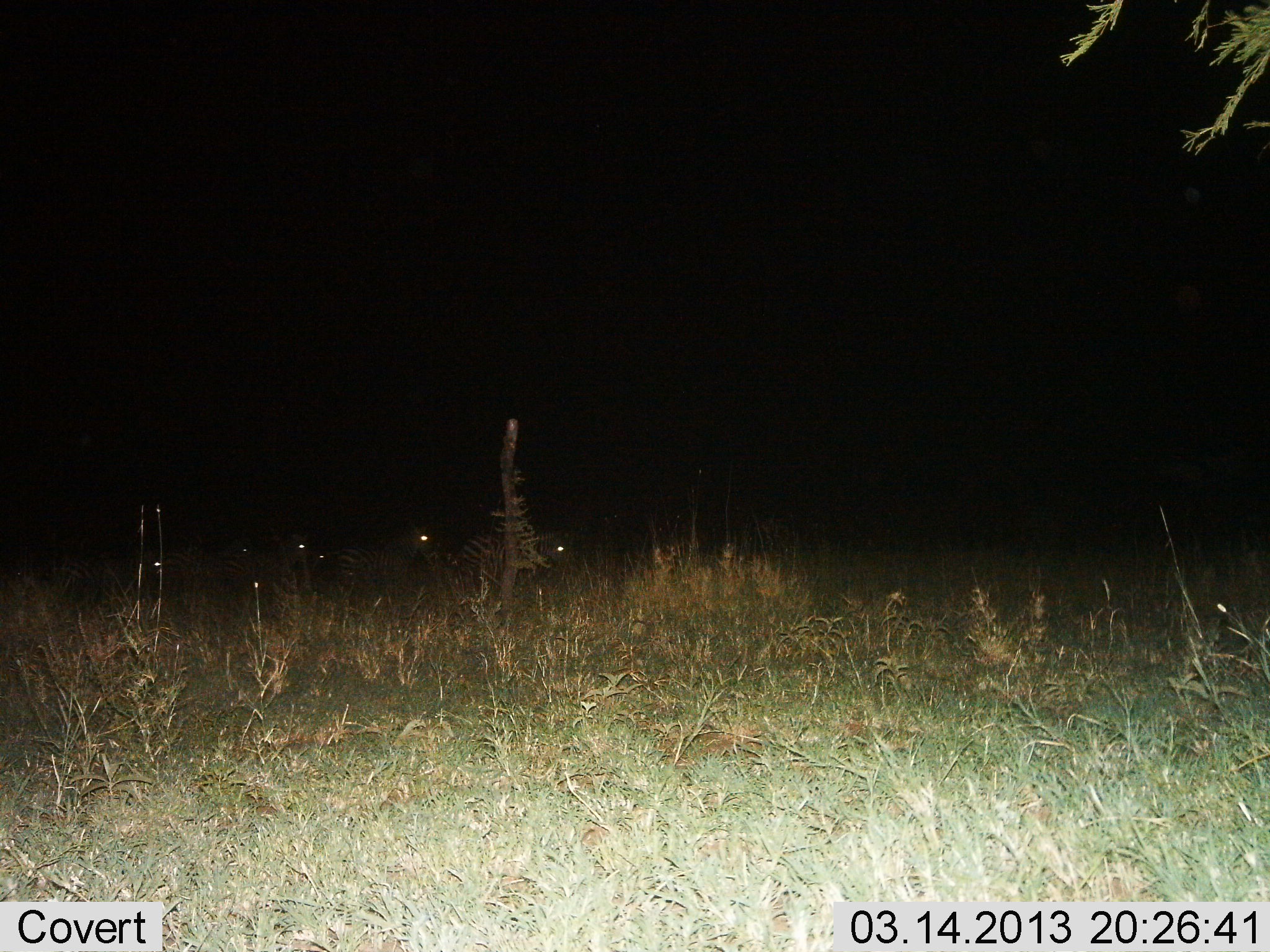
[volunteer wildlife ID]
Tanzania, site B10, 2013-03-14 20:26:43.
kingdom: Animalia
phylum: Chordata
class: Mammalia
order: Perissodactyla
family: Equidae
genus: Equus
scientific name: Equus quagga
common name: plains zebra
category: zebra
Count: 6.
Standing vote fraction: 67%.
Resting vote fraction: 13%.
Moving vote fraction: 20%.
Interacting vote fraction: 0%.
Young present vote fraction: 0%.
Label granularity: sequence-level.